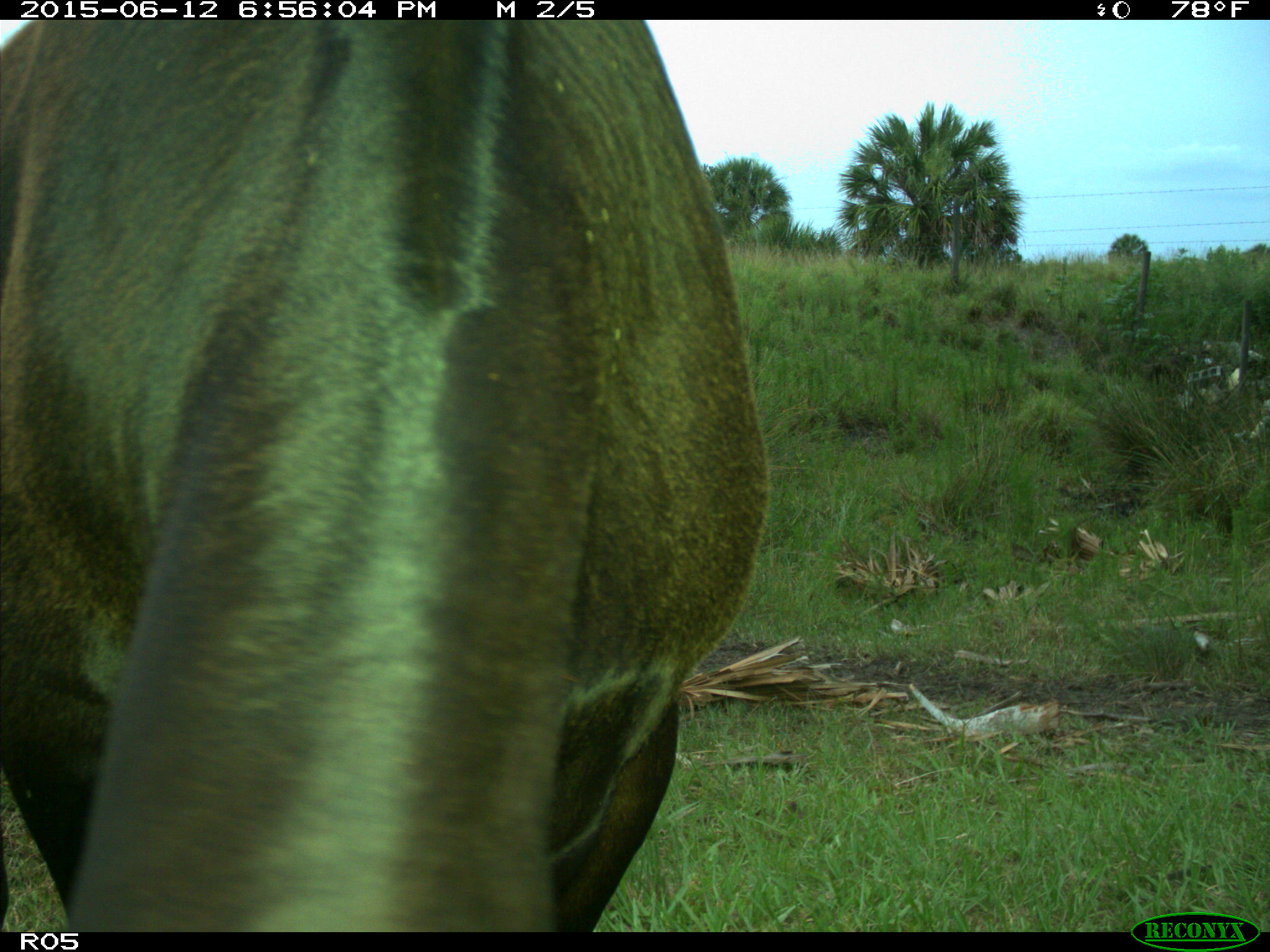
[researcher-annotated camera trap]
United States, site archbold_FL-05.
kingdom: Animalia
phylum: Chordata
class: Mammalia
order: Artiodactyla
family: Bovidae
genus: Bos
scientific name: Bos taurus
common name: domestic cow